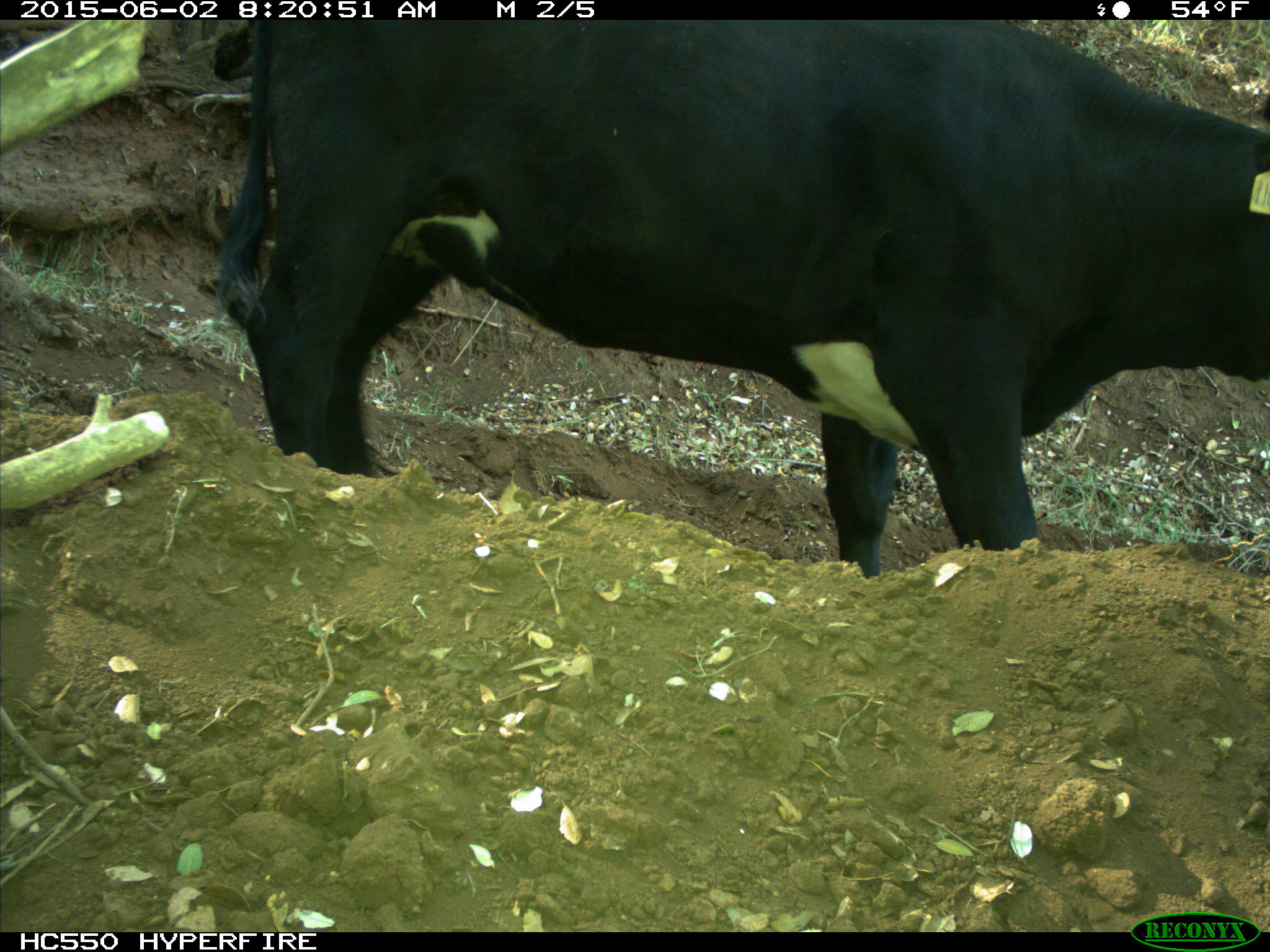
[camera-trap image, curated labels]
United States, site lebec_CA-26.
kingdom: Animalia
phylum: Chordata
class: Mammalia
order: Artiodactyla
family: Bovidae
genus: Bos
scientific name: Bos taurus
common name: domestic cow